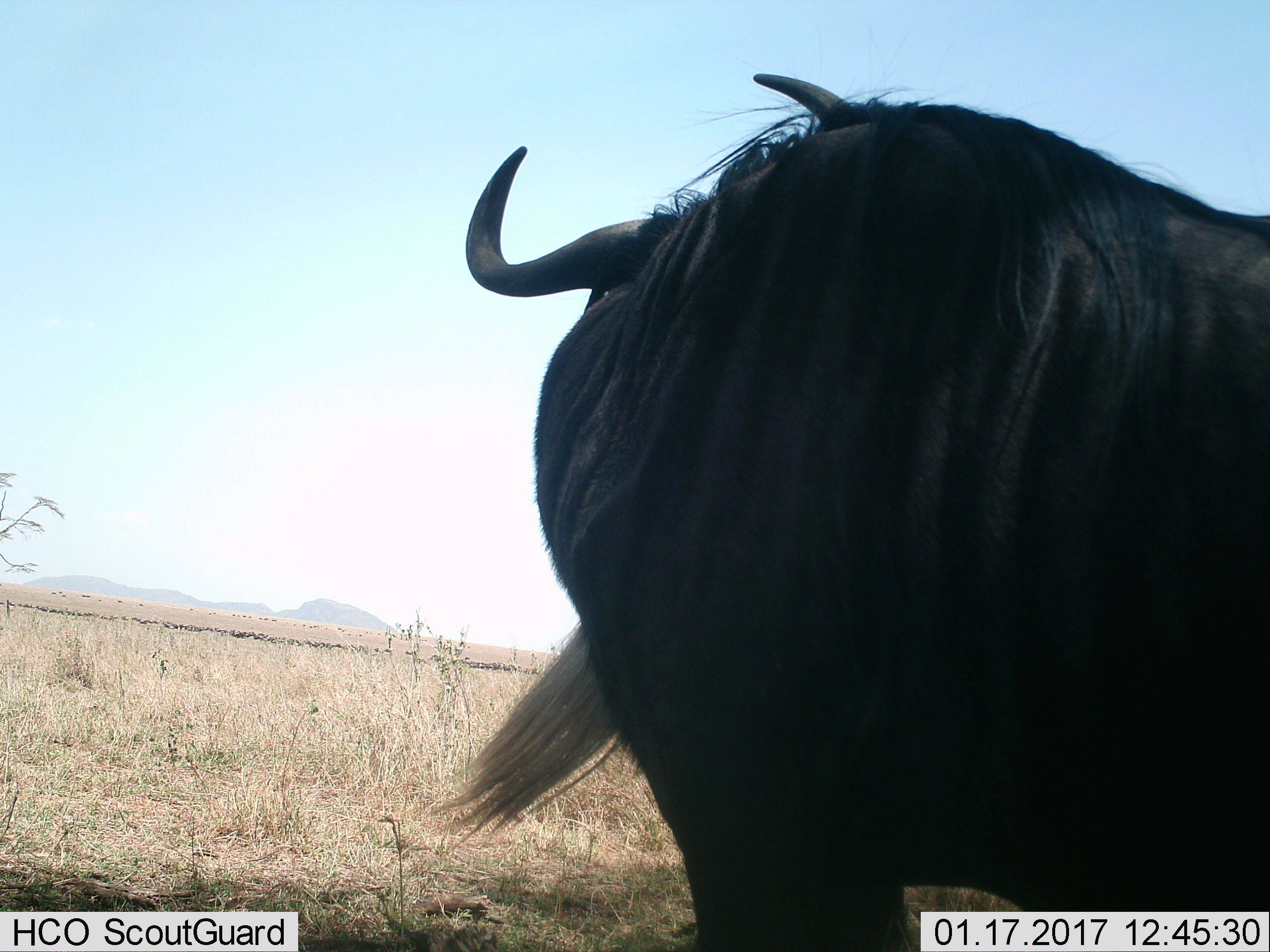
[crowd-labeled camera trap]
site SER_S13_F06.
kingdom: Animalia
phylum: Chordata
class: Mammalia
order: Artiodactyla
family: Bovidae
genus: Connochaetes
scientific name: Connochaetes taurinus taurinus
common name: blue wildebeest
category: wildebeestblue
Wildebeestblue (blue wildebeest) (Connochaetes taurinus taurinus), count 1. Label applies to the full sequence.